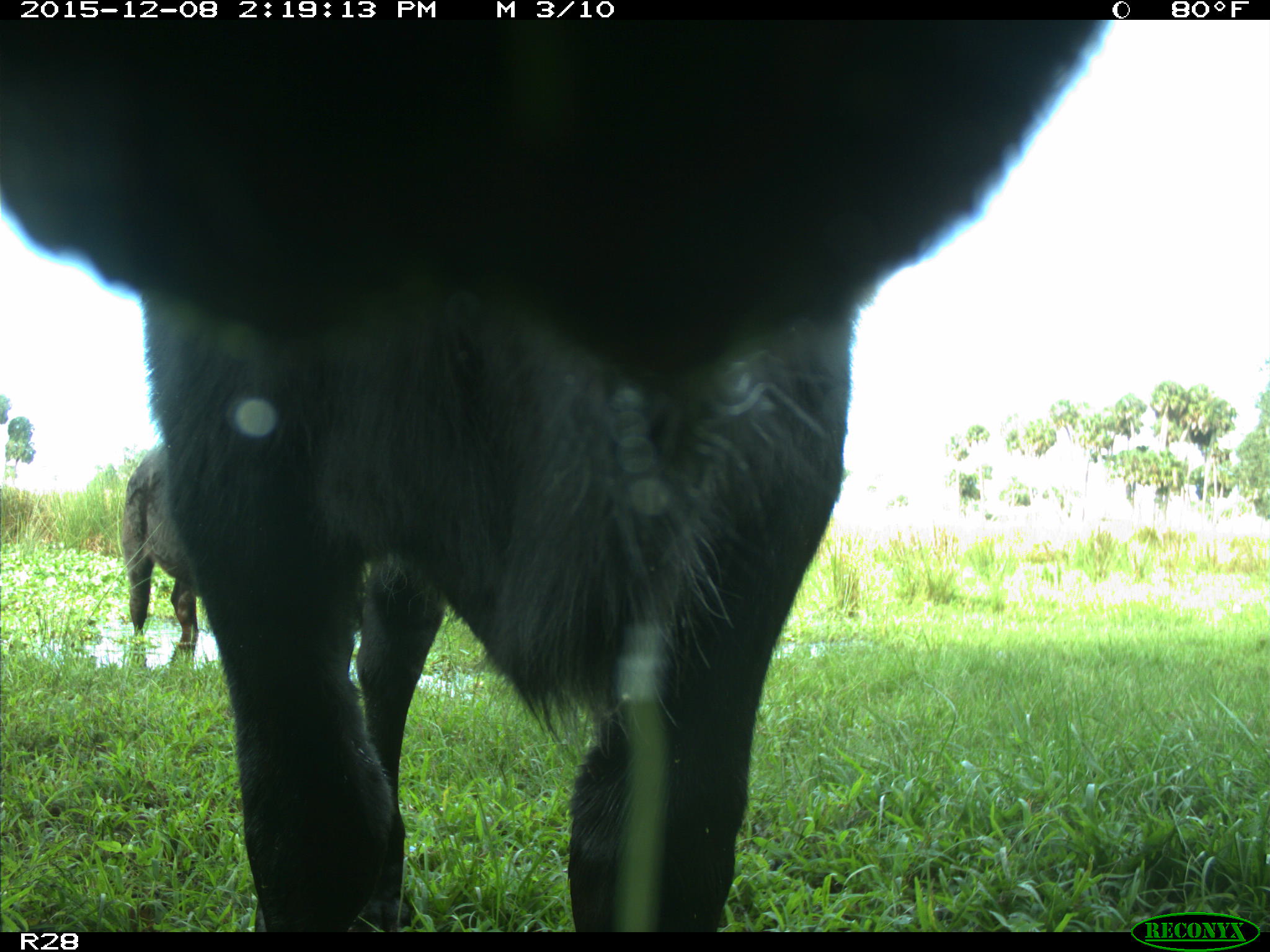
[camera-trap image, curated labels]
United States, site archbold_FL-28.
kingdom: Animalia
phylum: Chordata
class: Mammalia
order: Artiodactyla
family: Bovidae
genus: Bos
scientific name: Bos taurus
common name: domestic cow